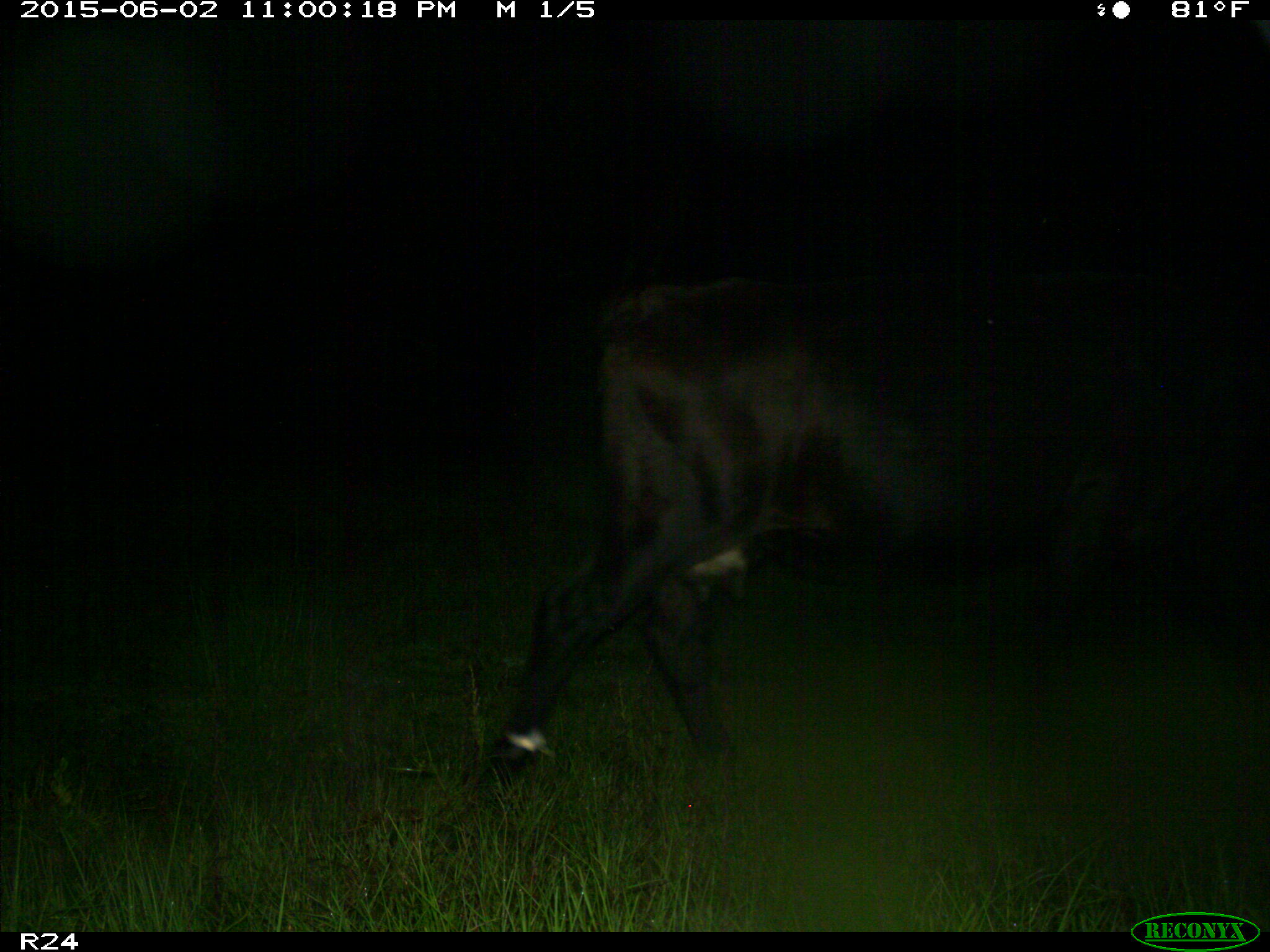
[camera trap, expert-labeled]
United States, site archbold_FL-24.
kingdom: Animalia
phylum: Chordata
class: Mammalia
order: Artiodactyla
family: Bovidae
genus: Bos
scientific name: Bos taurus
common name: domestic cow